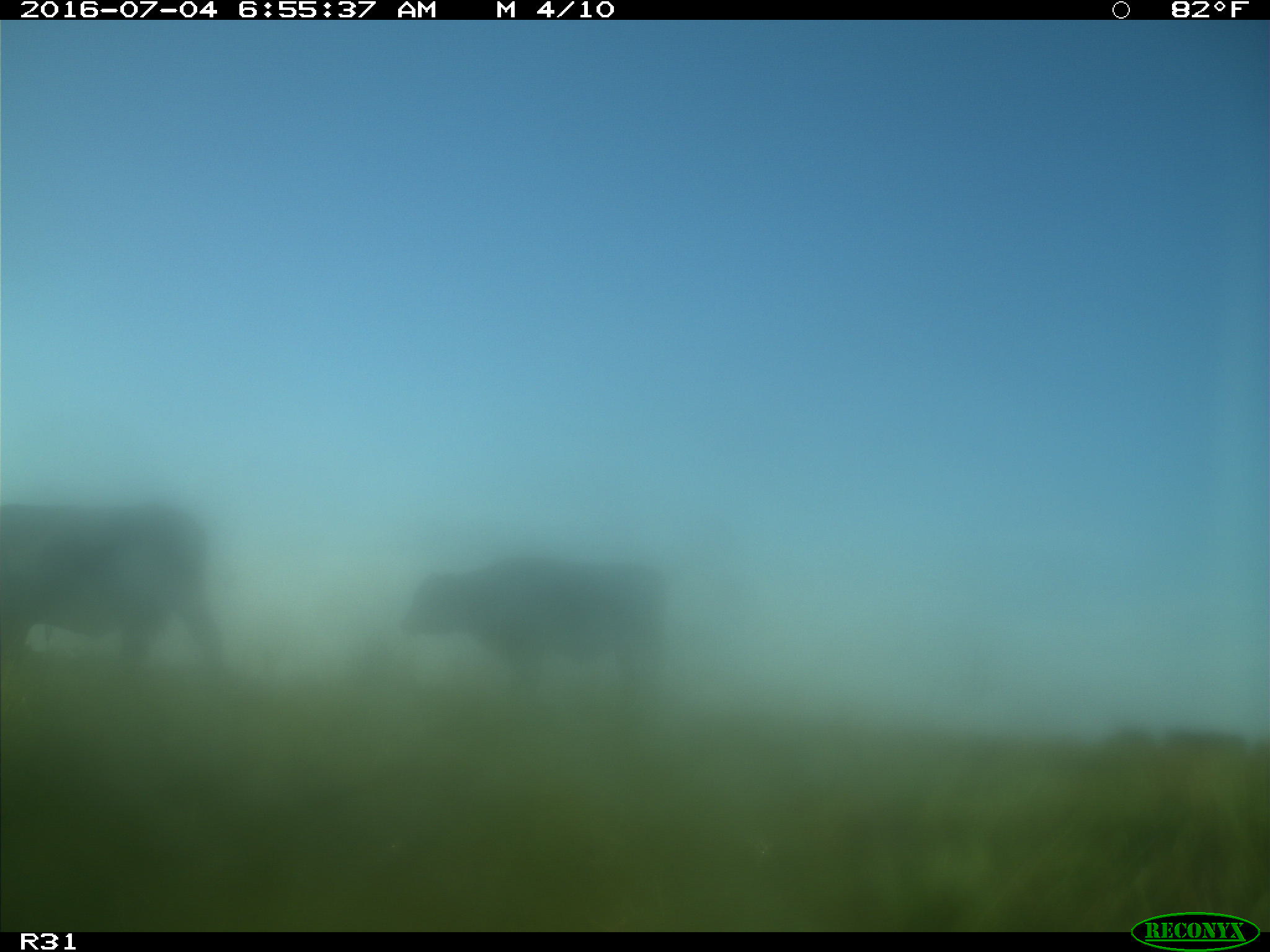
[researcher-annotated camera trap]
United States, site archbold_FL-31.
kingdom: Animalia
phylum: Chordata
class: Mammalia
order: Artiodactyla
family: Bovidae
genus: Bos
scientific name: Bos taurus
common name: domestic cow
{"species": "Bos taurus (domestic cow)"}